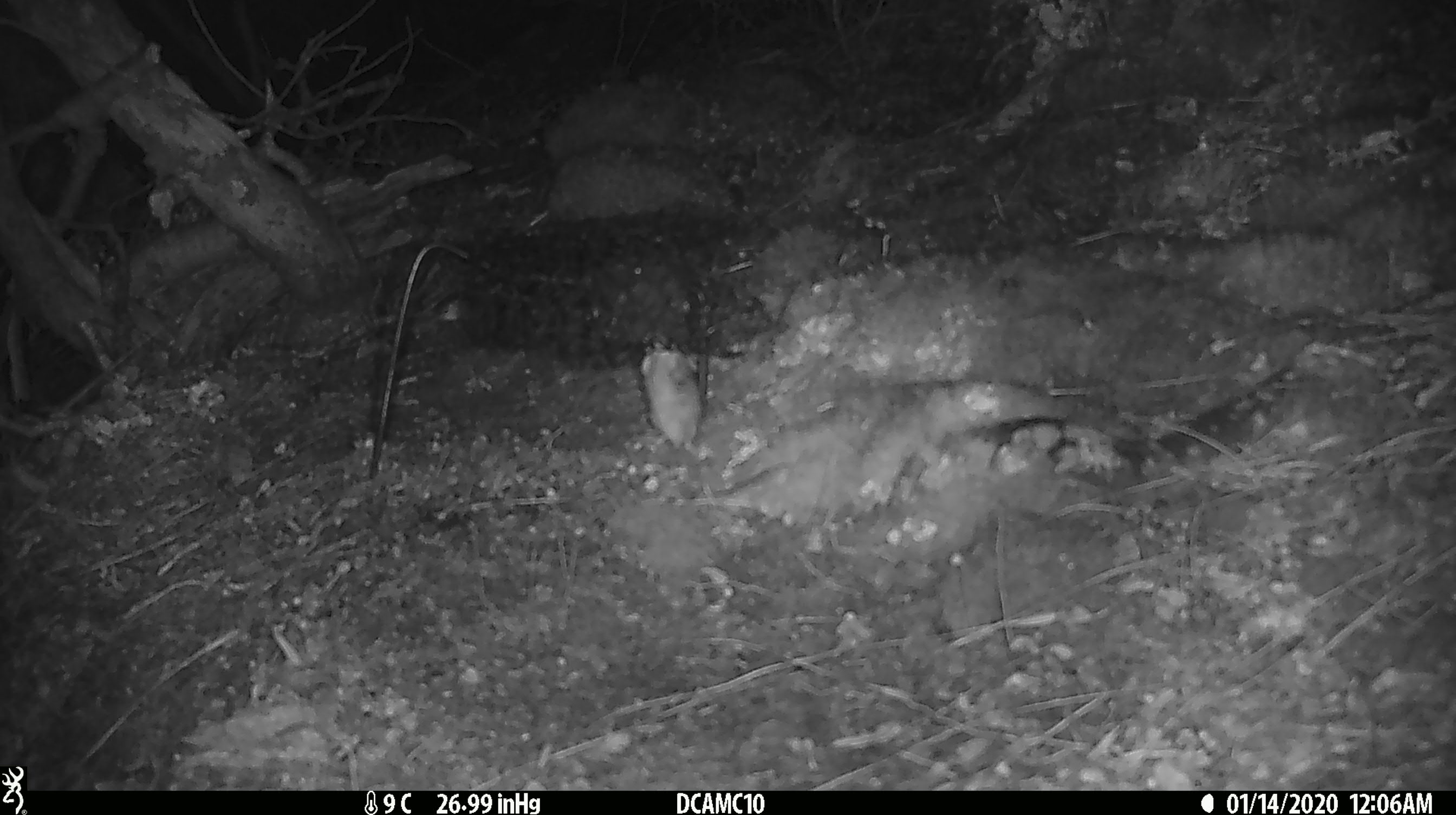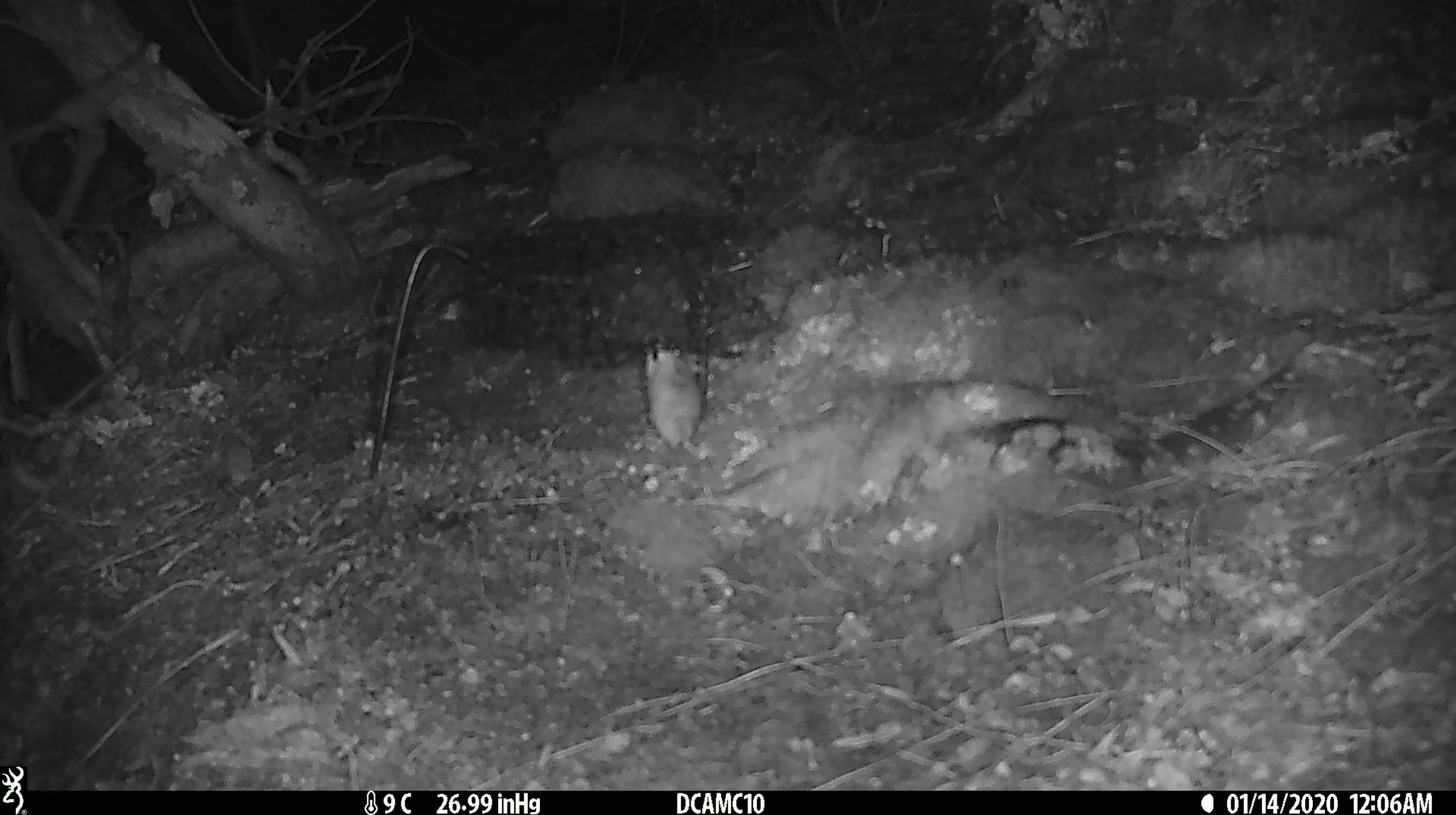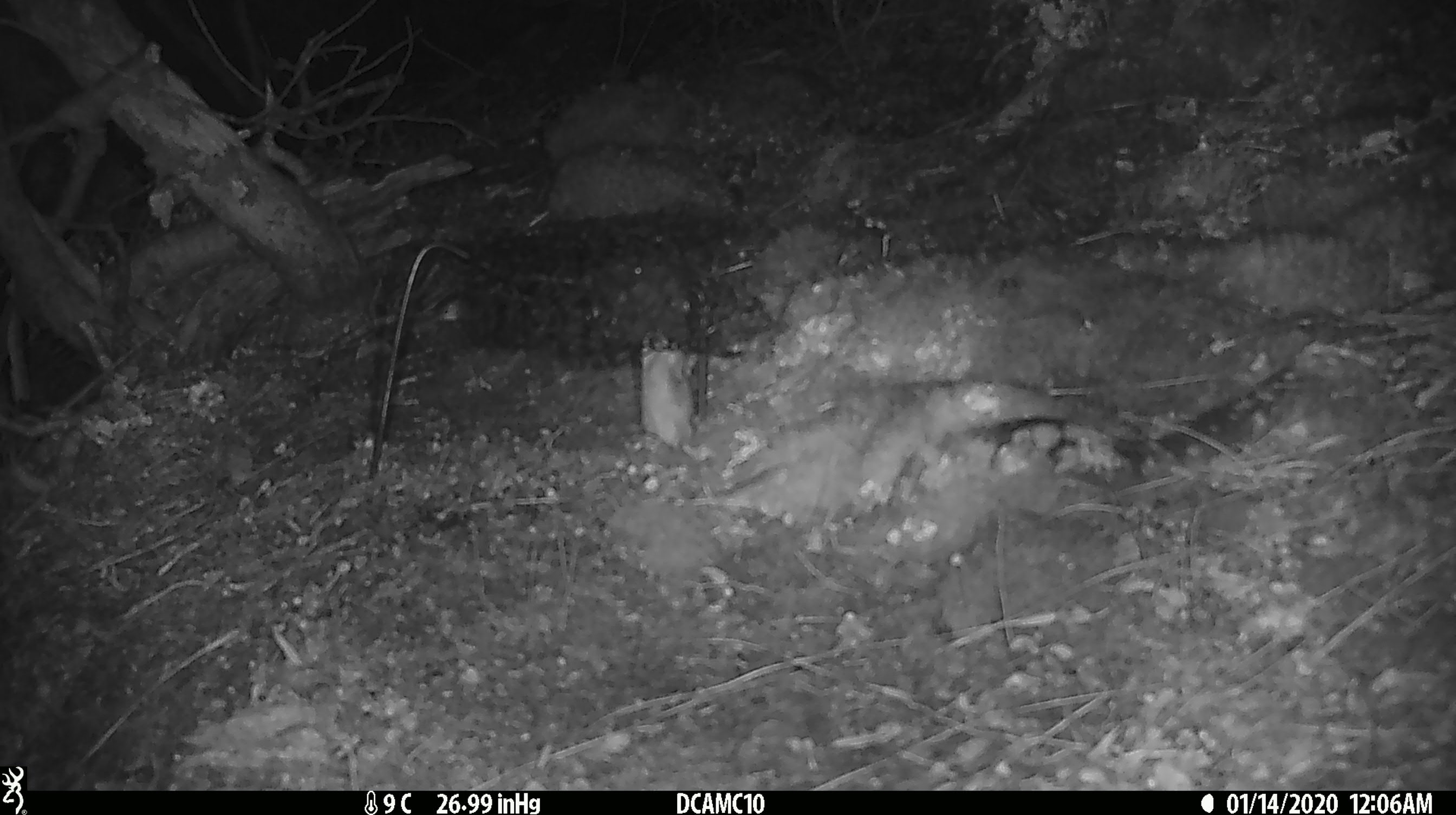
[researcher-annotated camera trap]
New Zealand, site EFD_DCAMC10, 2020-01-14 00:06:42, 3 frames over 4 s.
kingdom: Animalia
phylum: Chordata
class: Mammalia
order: Rodentia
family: Muridae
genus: Mus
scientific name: Mus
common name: mouse